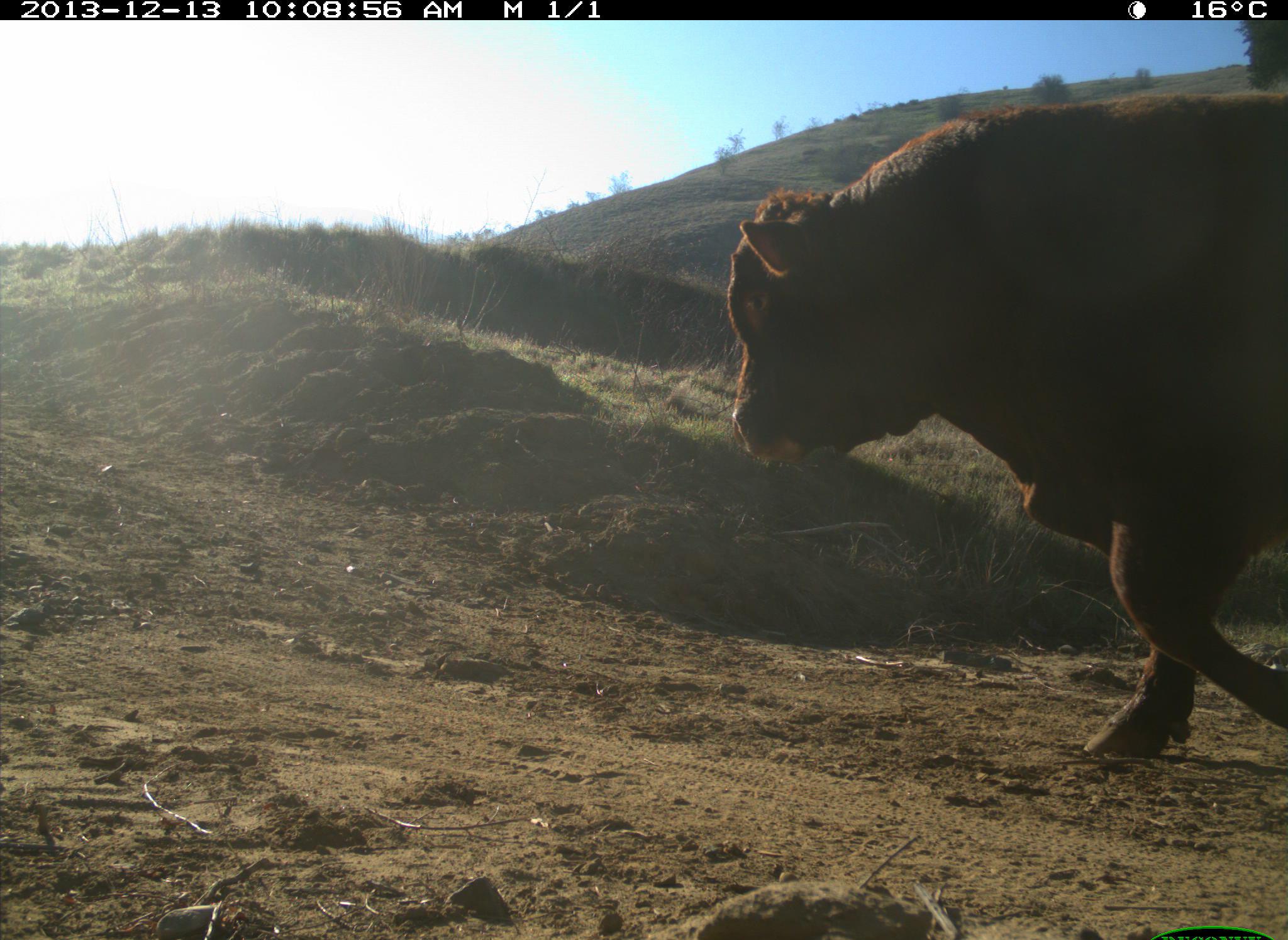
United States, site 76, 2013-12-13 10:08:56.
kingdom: Animalia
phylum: Chordata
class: Mammalia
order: Artiodactyla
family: Bovidae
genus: Bos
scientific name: Bos taurus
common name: cow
Cow (Bos taurus).